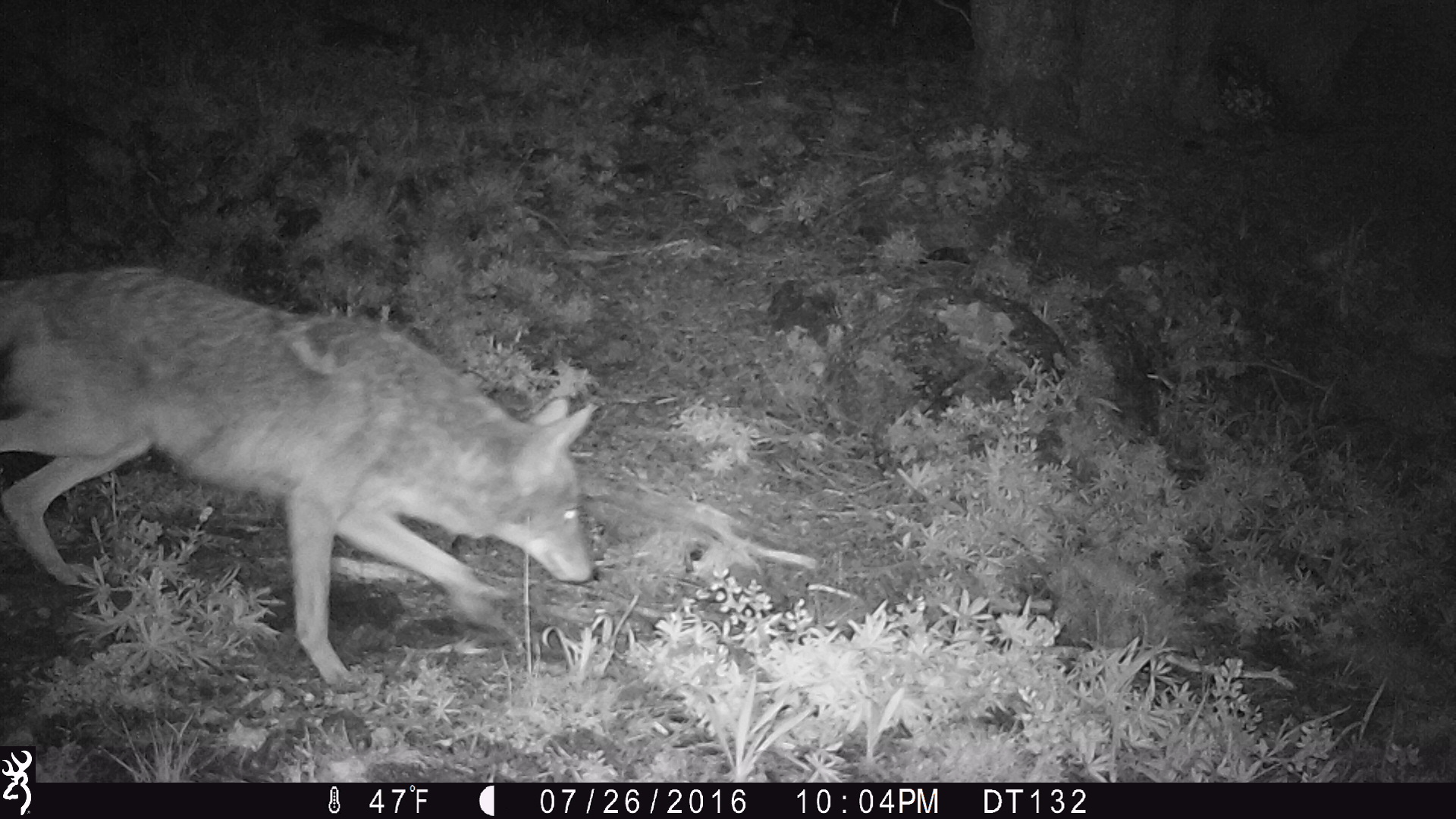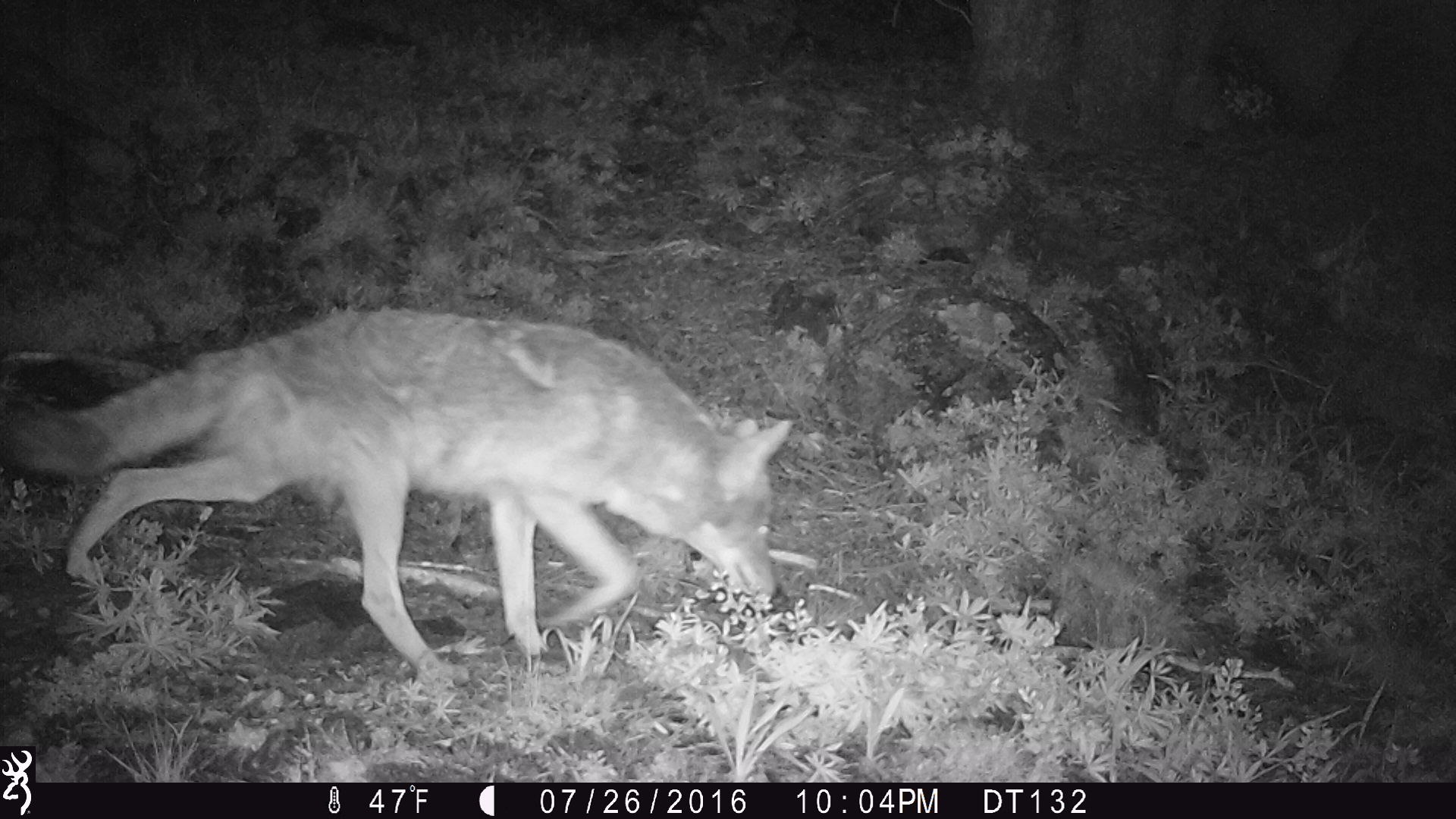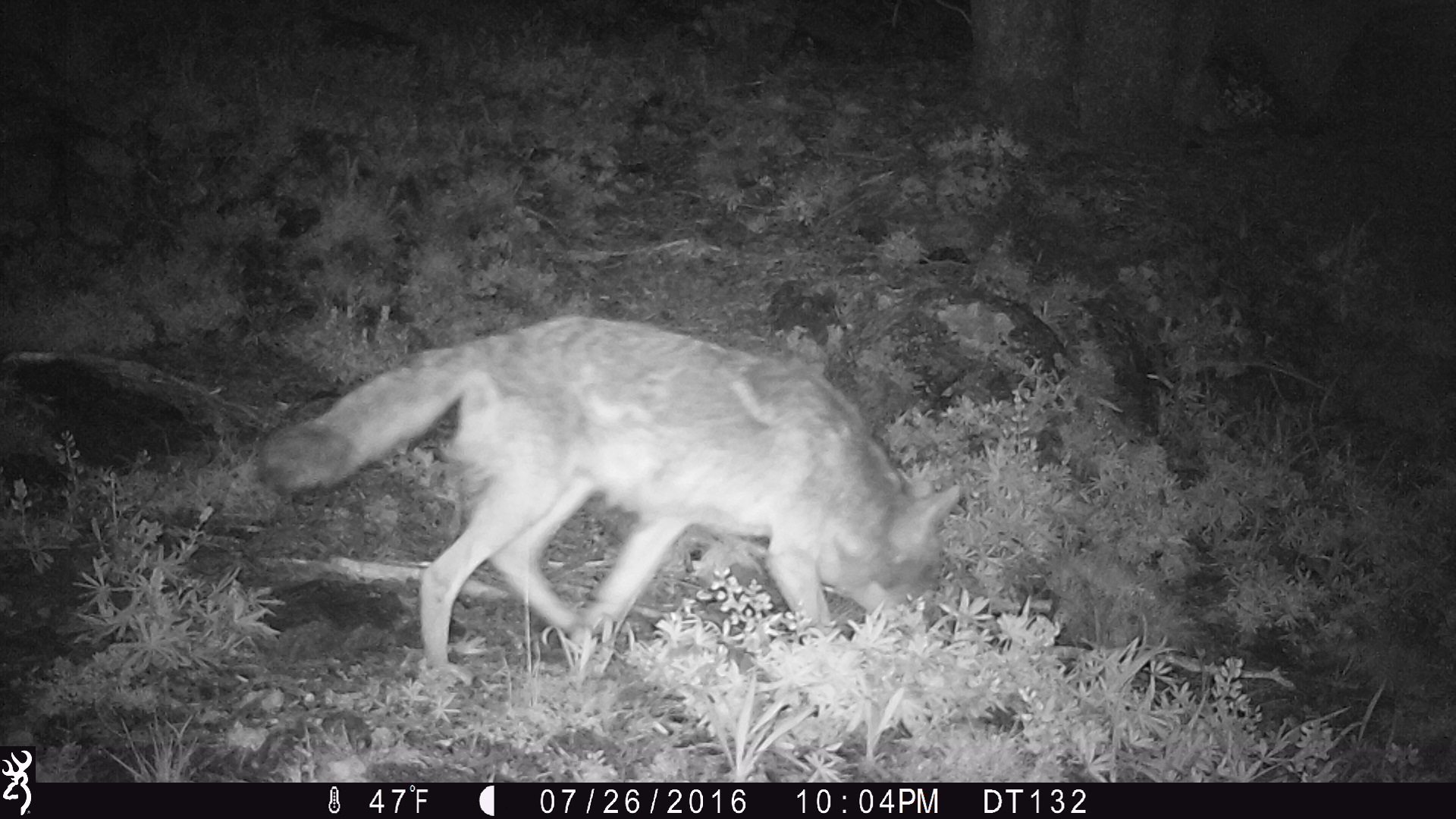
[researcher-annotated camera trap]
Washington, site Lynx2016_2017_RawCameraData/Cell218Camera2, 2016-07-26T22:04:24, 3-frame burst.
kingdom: Animalia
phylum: Chordata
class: Mammalia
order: Carnivora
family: Canidae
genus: Canis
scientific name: Canis latrans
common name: coyote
Canis latrans (coyote). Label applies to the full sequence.